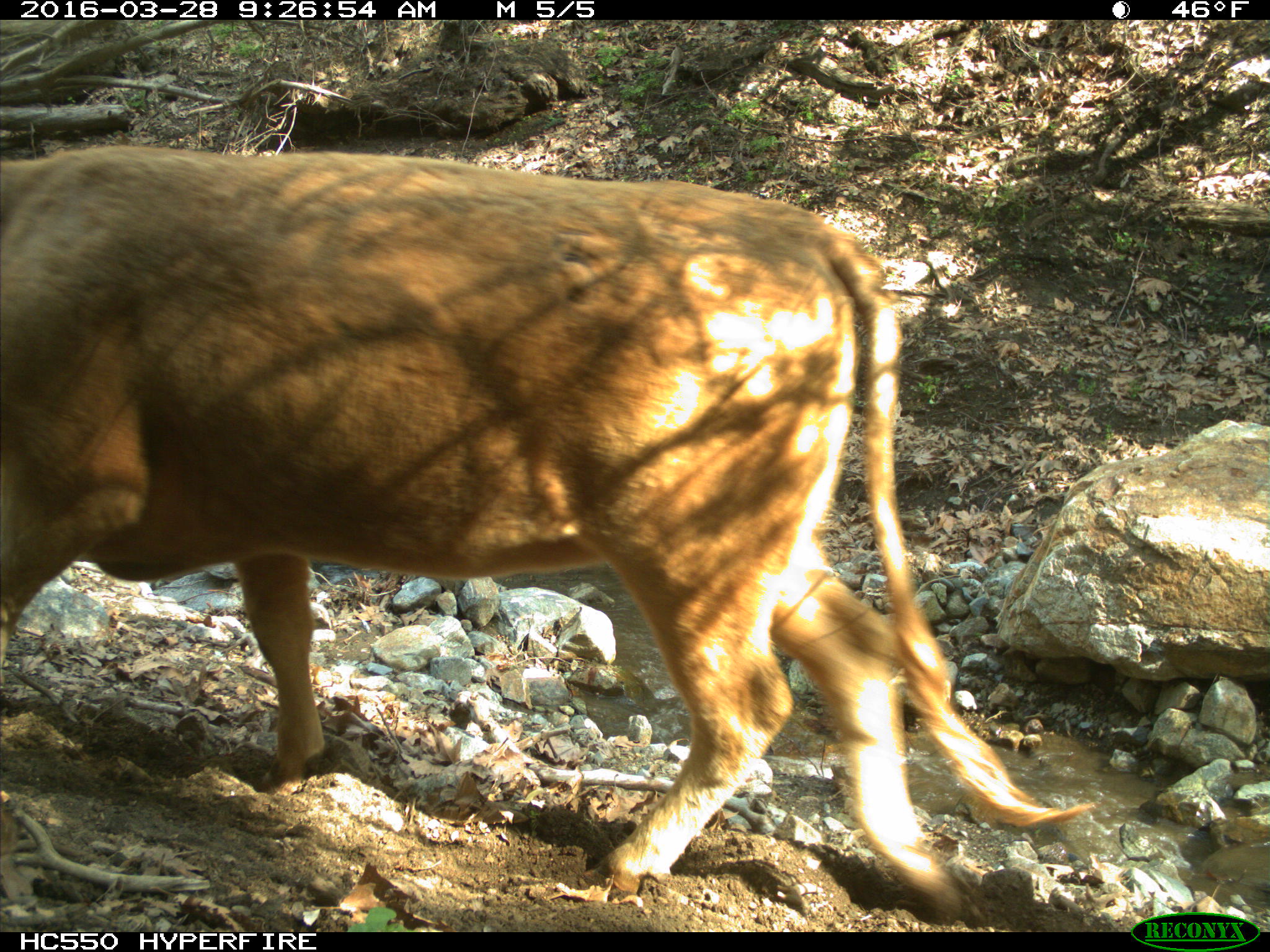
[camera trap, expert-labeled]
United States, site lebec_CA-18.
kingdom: Animalia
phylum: Chordata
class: Mammalia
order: Artiodactyla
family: Bovidae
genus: Bos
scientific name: Bos taurus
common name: domestic cow